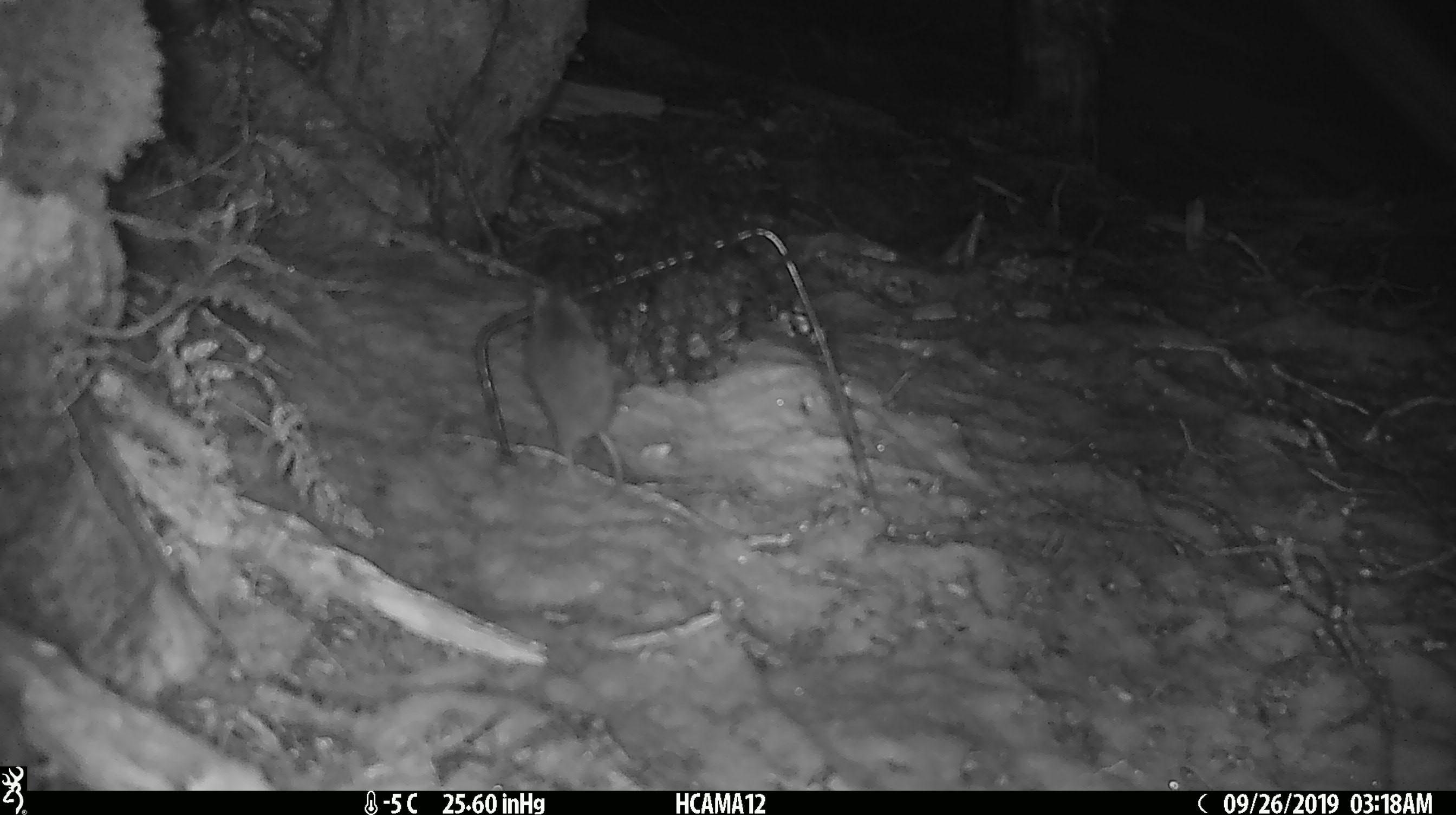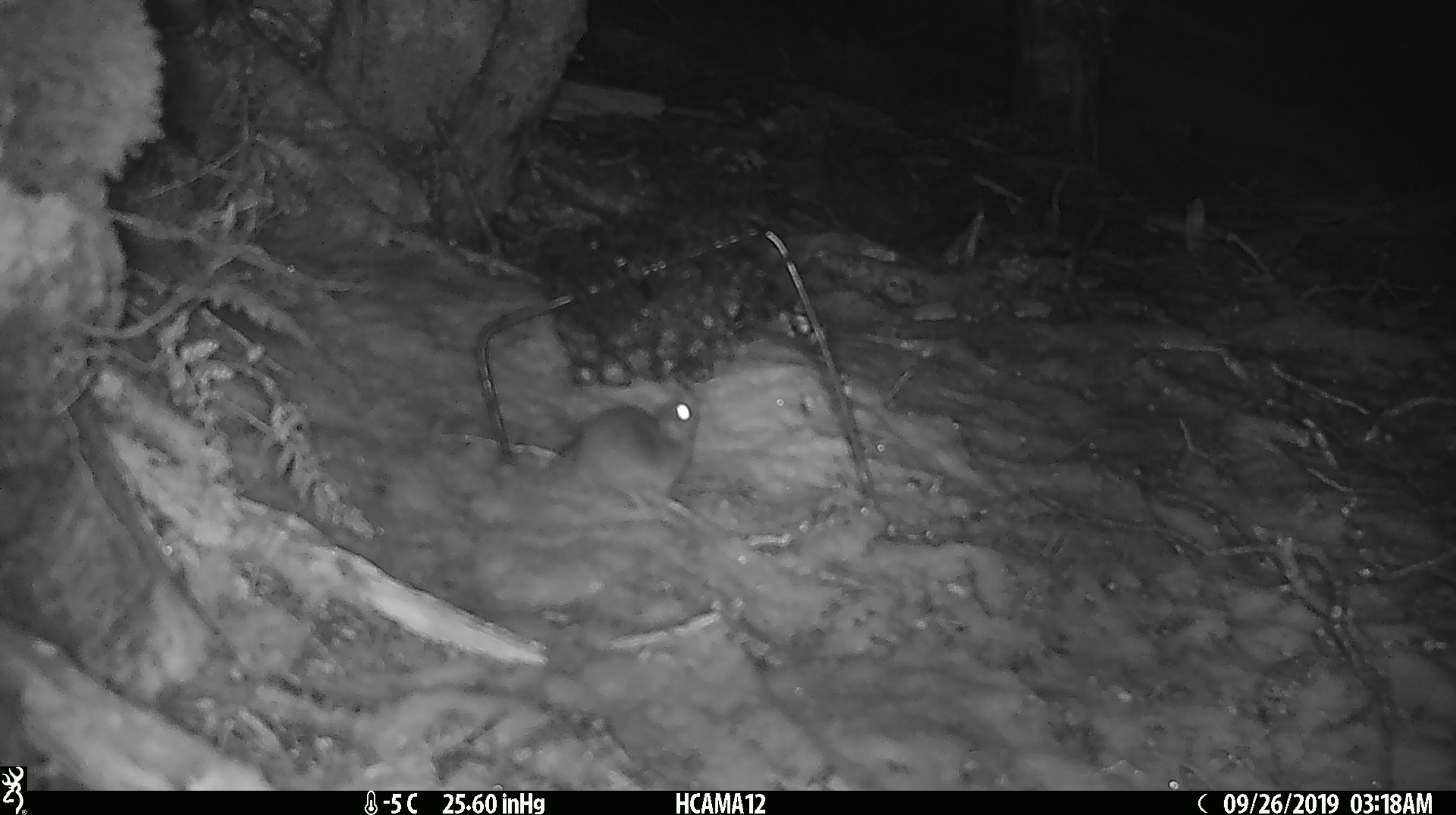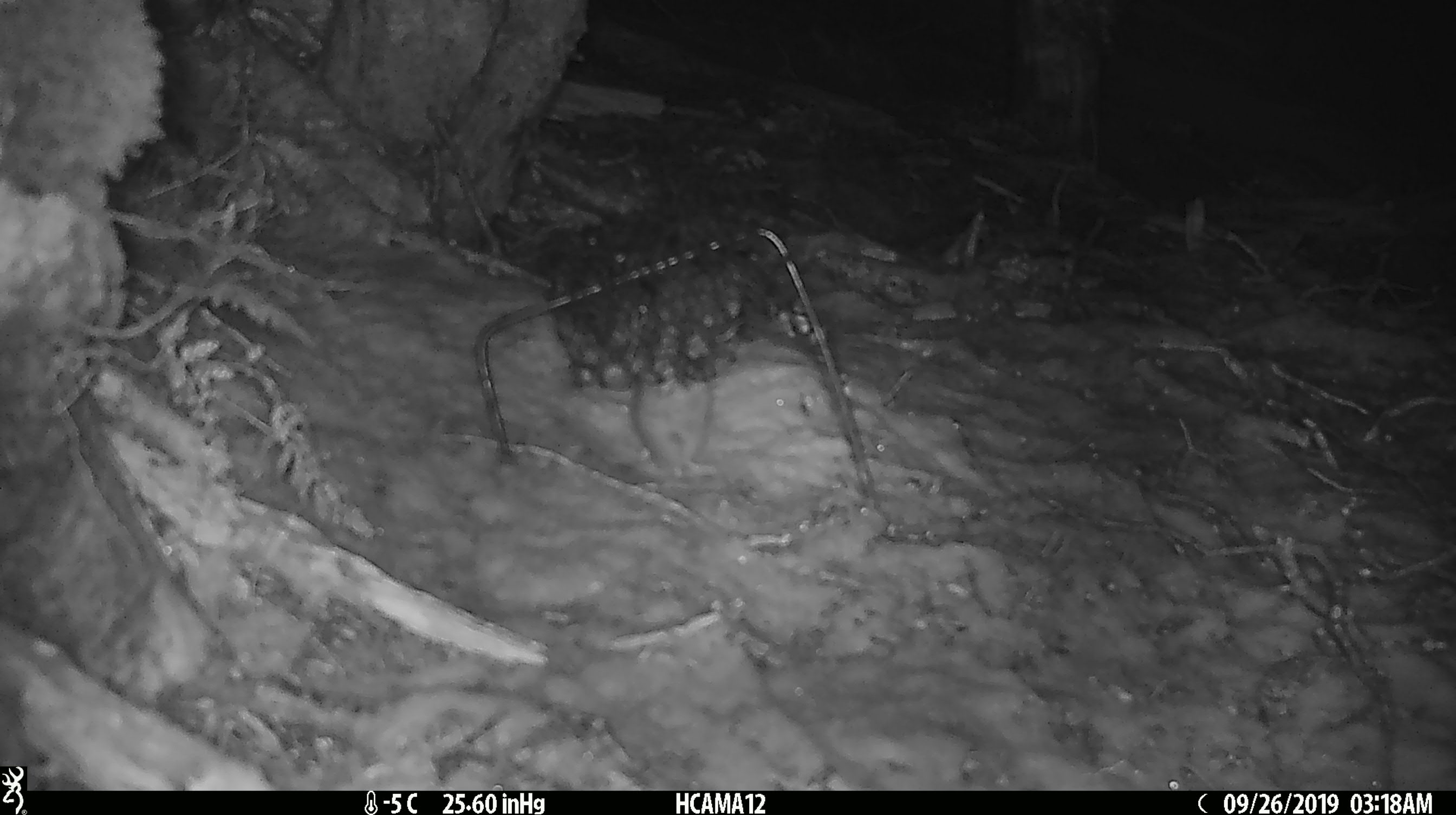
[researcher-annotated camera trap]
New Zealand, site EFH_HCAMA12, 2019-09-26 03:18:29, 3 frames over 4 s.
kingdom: Animalia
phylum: Chordata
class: Mammalia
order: Rodentia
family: Muridae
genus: Mus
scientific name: Mus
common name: mouse